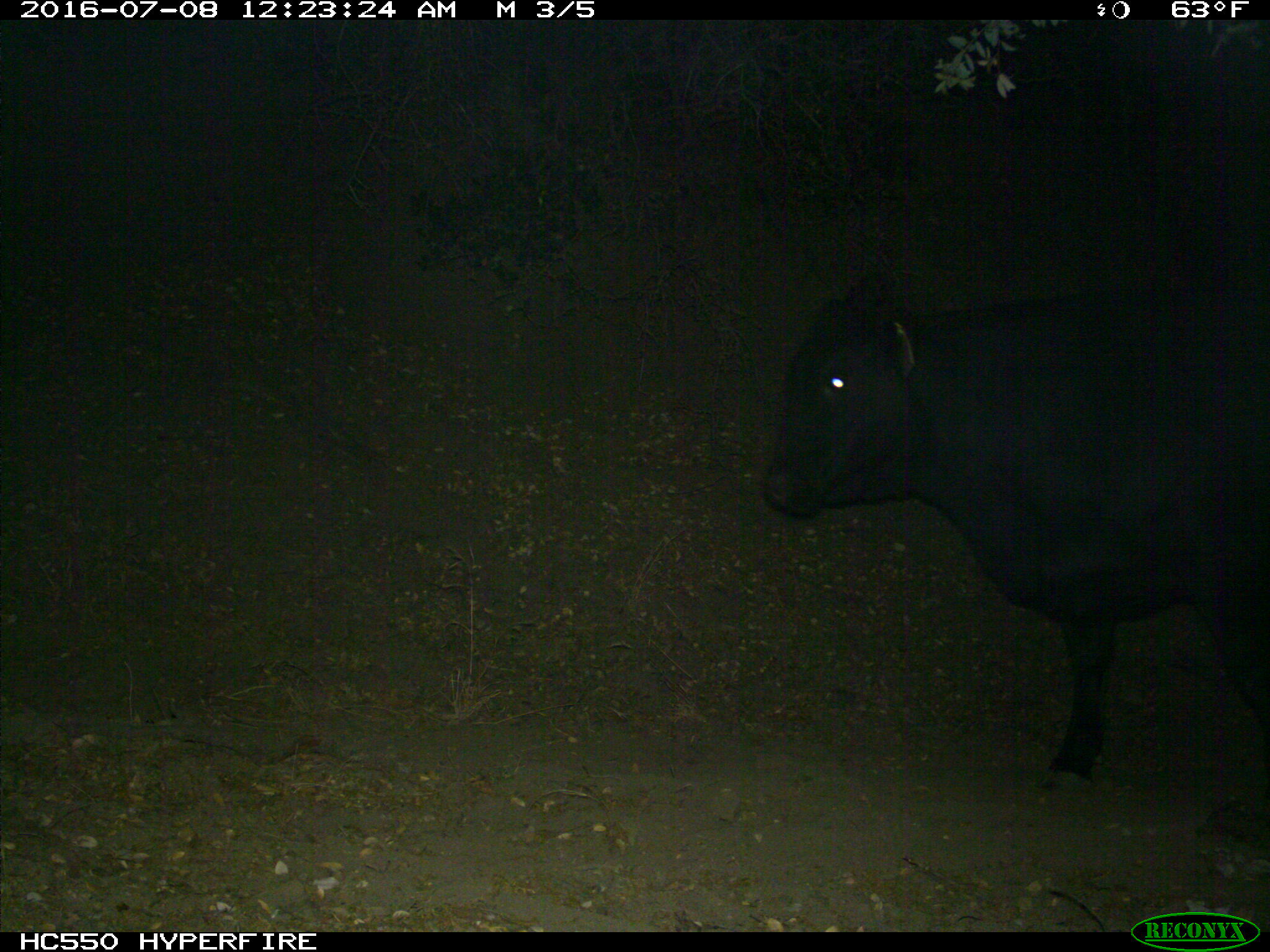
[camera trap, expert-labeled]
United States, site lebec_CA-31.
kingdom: Animalia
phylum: Chordata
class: Mammalia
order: Artiodactyla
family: Bovidae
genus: Bos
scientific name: Bos taurus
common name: domestic cow